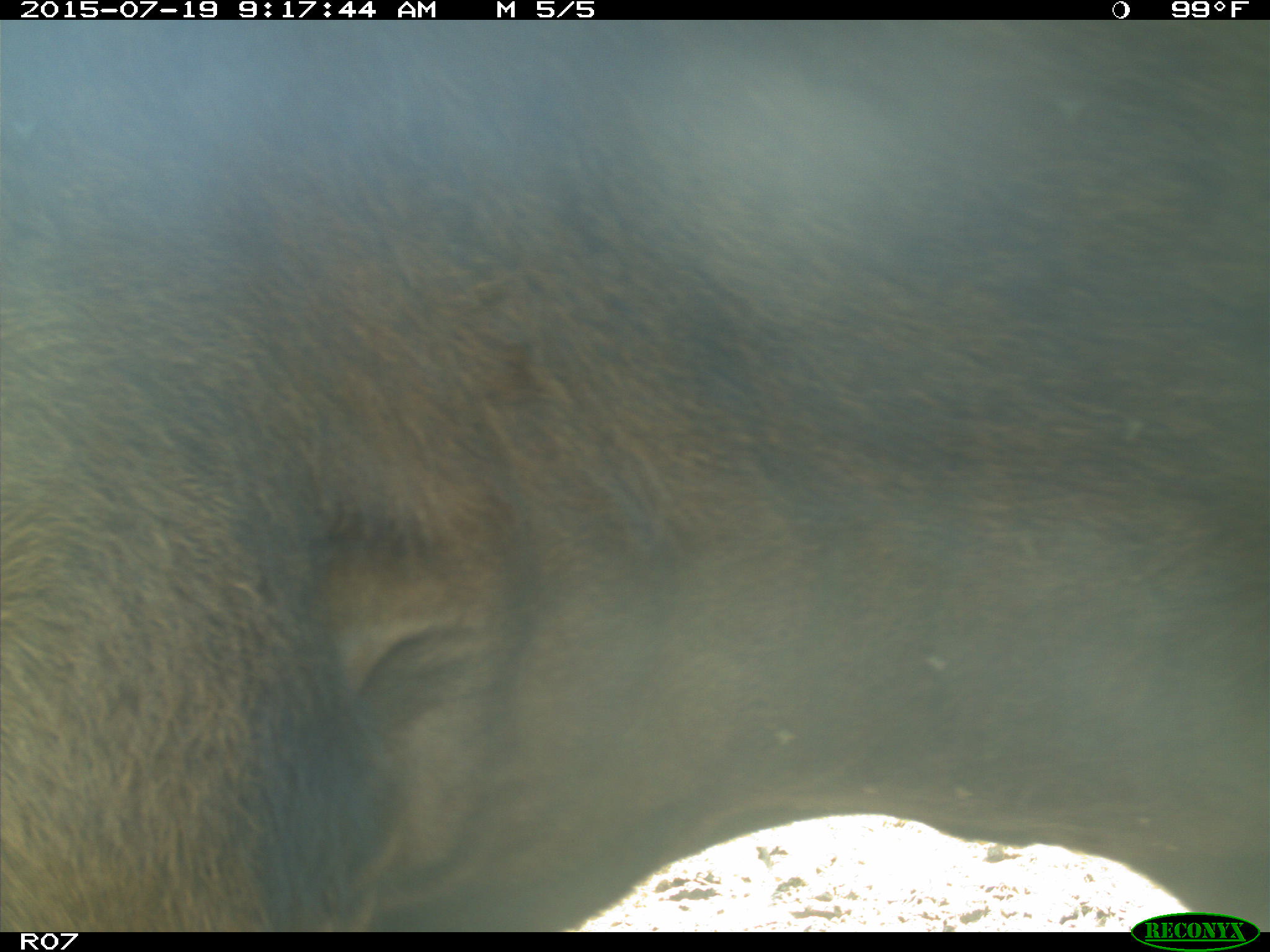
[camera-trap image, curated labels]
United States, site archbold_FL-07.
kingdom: Animalia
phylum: Chordata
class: Mammalia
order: Artiodactyla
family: Bovidae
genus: Bos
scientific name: Bos taurus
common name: domestic cow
Bos taurus (domestic cow).